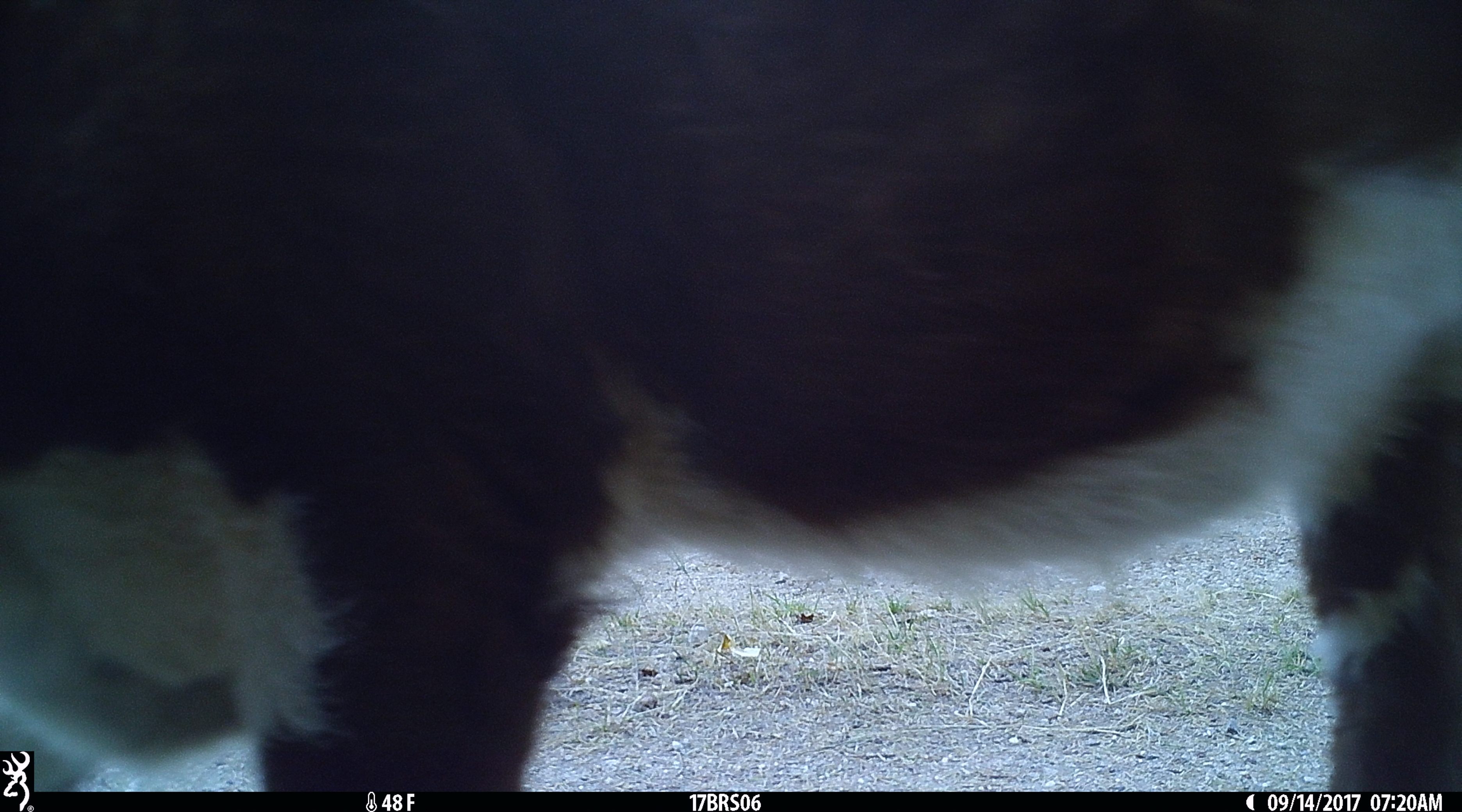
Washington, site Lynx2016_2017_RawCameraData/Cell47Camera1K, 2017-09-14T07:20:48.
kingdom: Animalia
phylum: Chordata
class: Mammalia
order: Artiodactyla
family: Bovidae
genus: Bos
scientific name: Bos taurus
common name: domestic cattle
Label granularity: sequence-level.